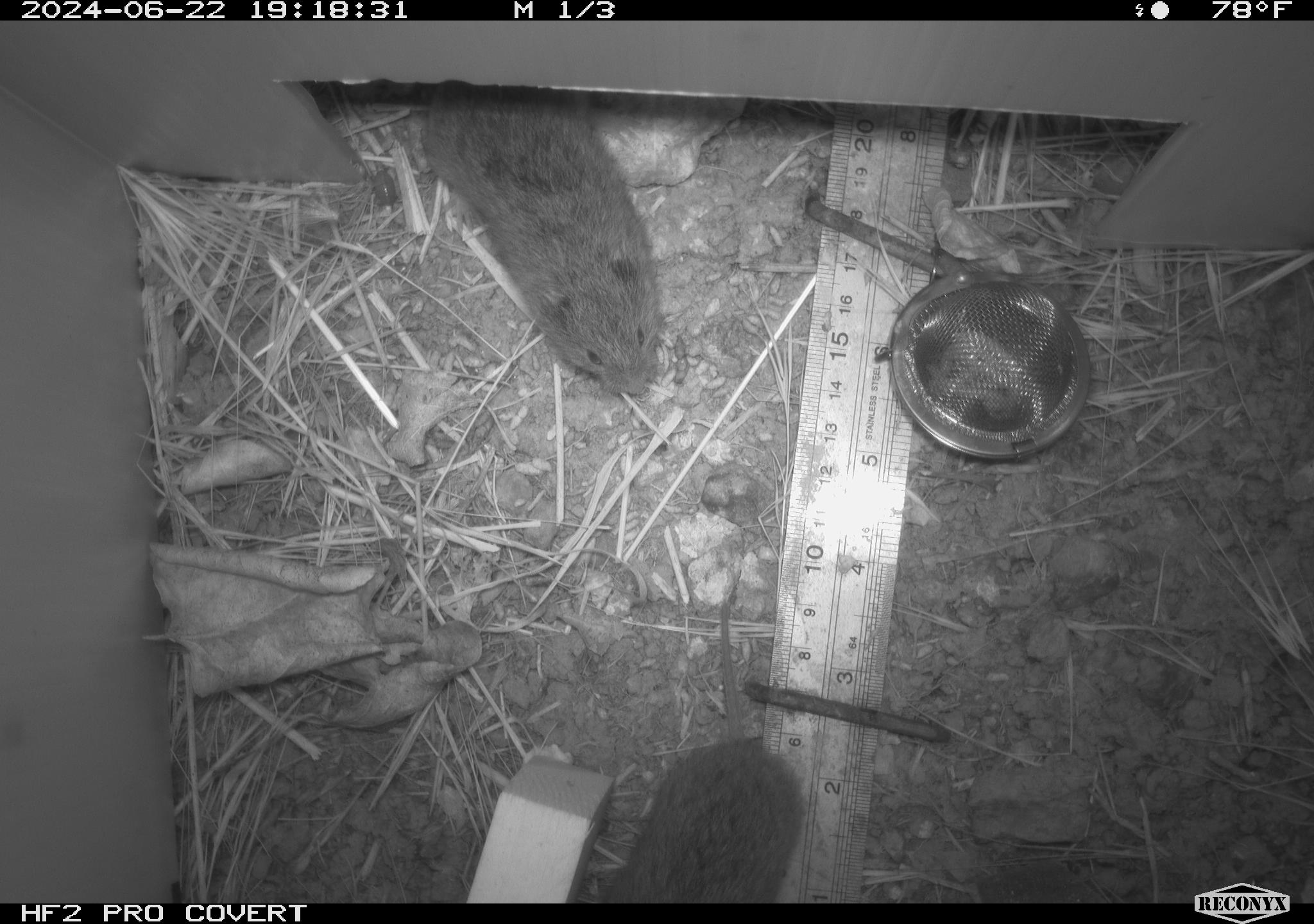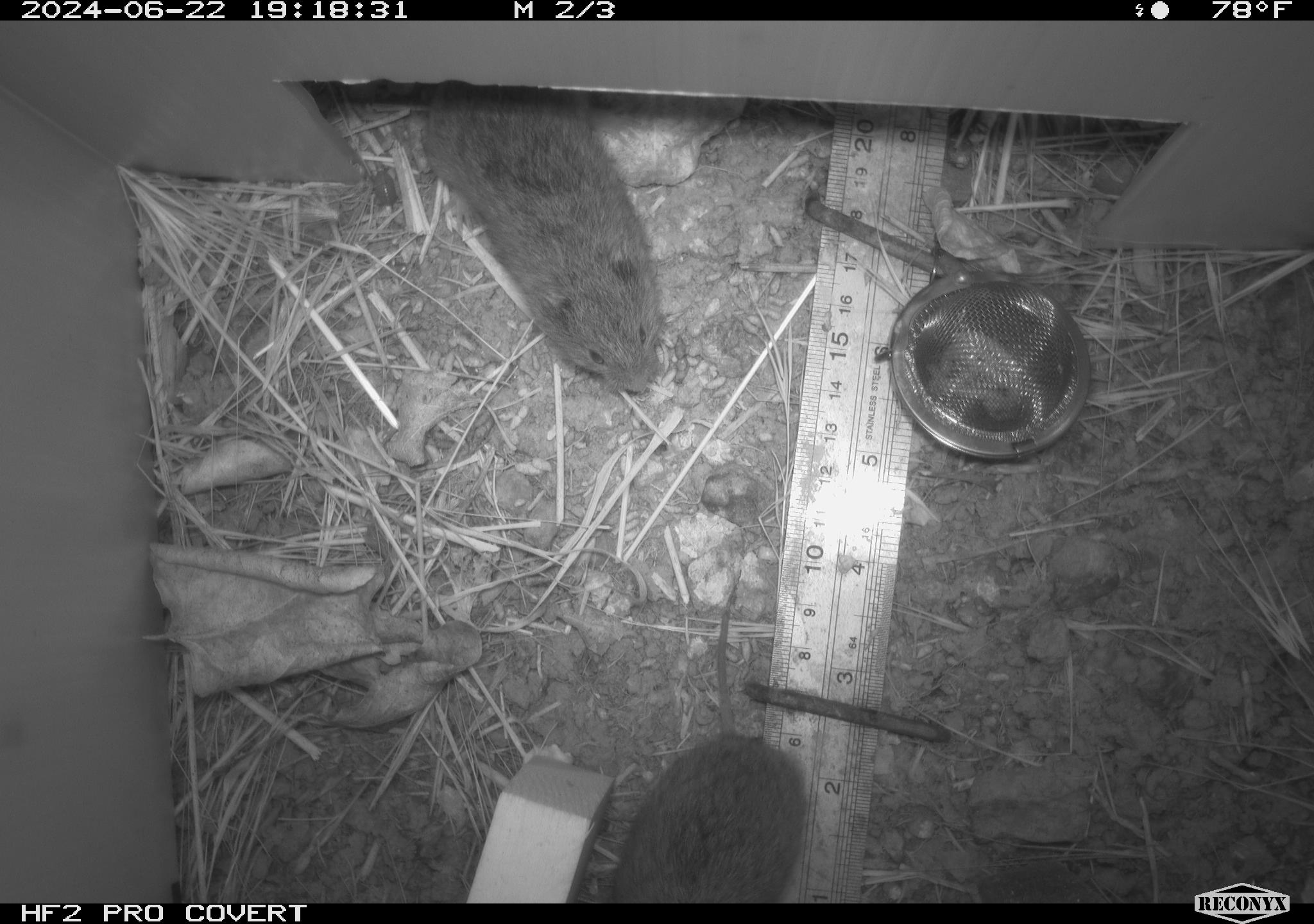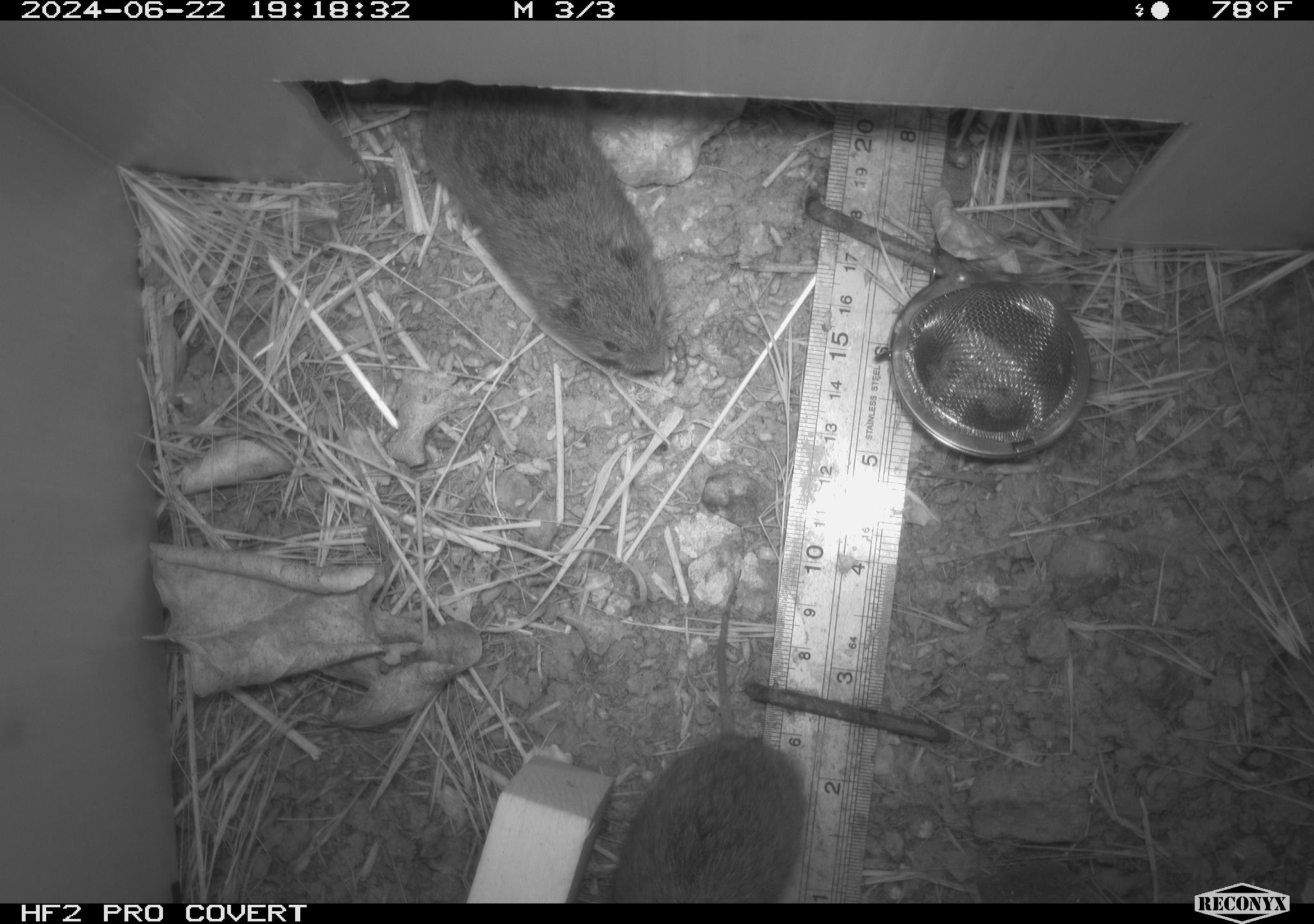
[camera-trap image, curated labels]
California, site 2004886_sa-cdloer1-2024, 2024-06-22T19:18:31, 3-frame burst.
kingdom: Animalia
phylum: Chordata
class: Mammalia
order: Rodentia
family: Cricetidae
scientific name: Arvicolinae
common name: voles, lemmings, and muskrats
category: arvicolinae subfamily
Arvicolinae subfamily (voles, lemmings, and muskrats) (Arvicolinae).